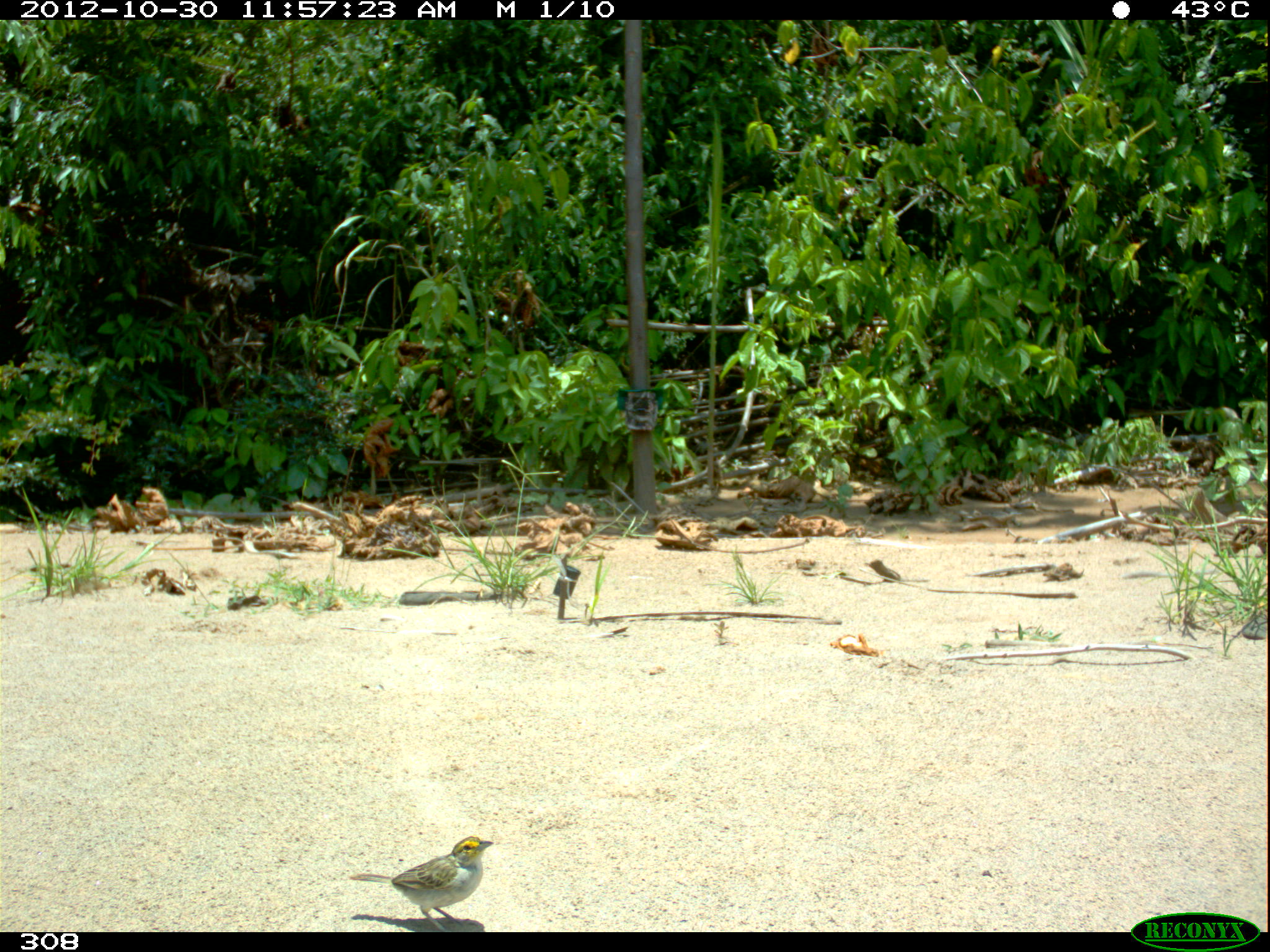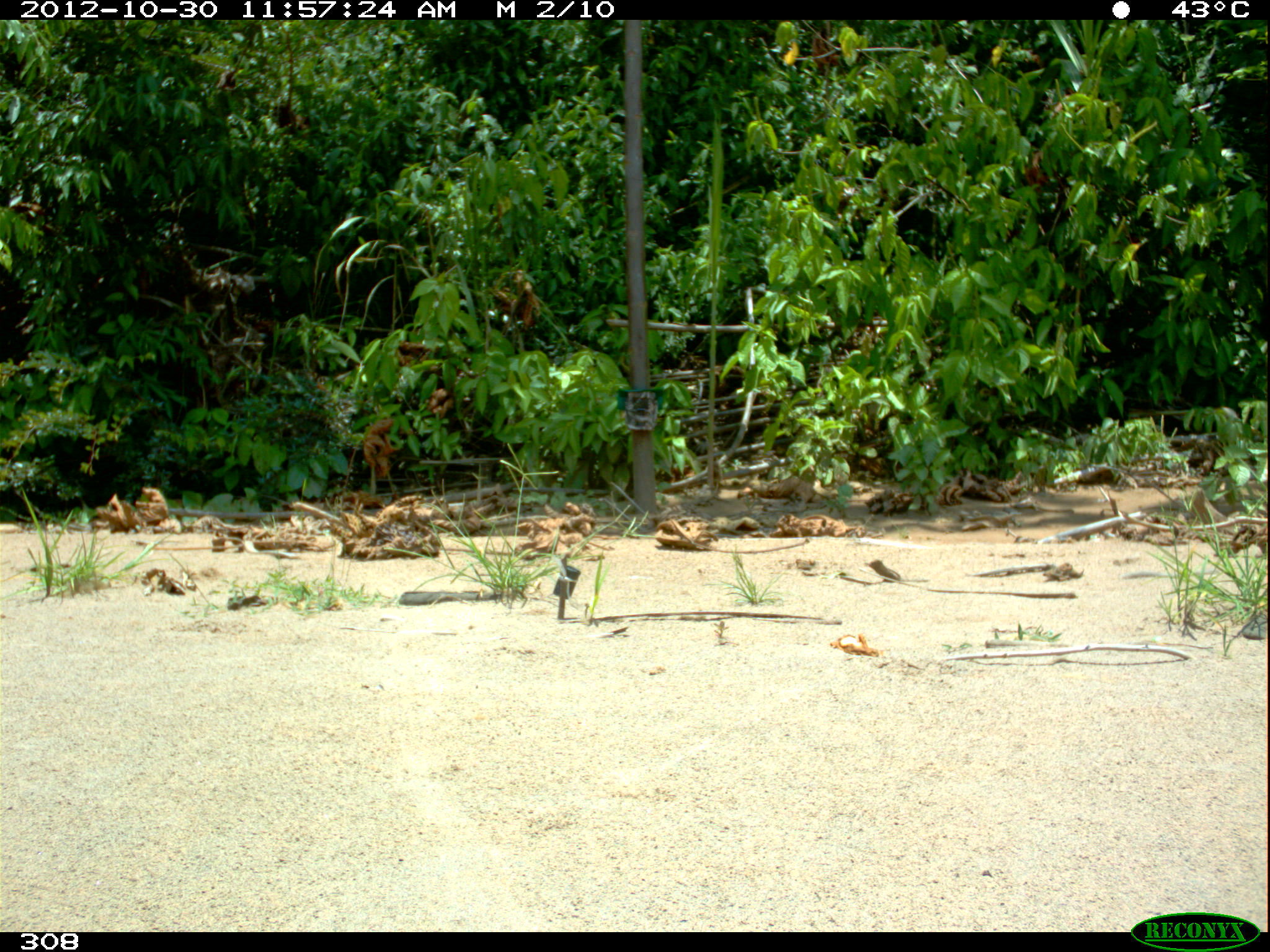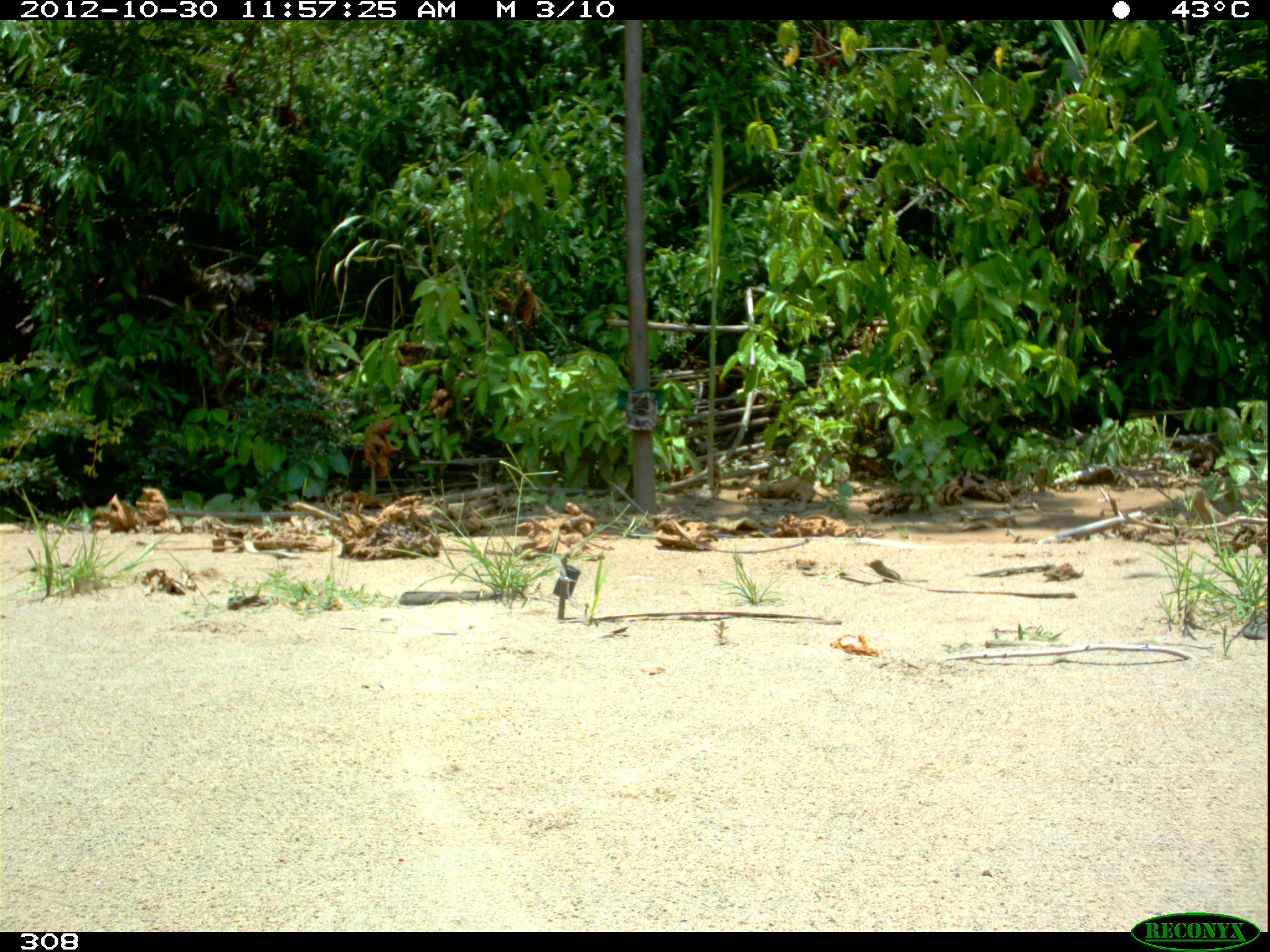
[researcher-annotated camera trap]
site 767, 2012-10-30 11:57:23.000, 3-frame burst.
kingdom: Animalia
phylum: Chordata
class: Aves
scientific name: Aves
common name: bird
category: unknown bird